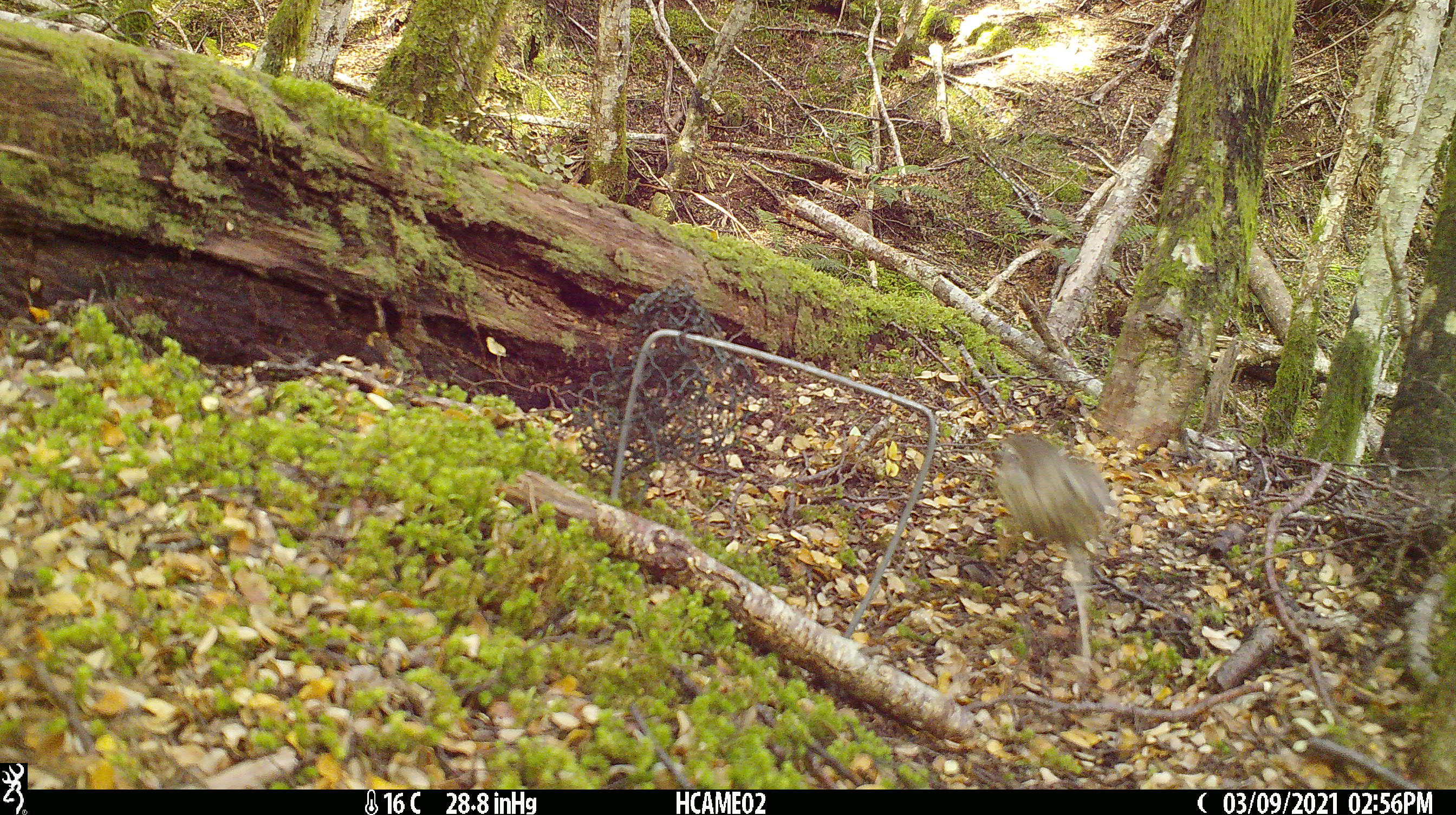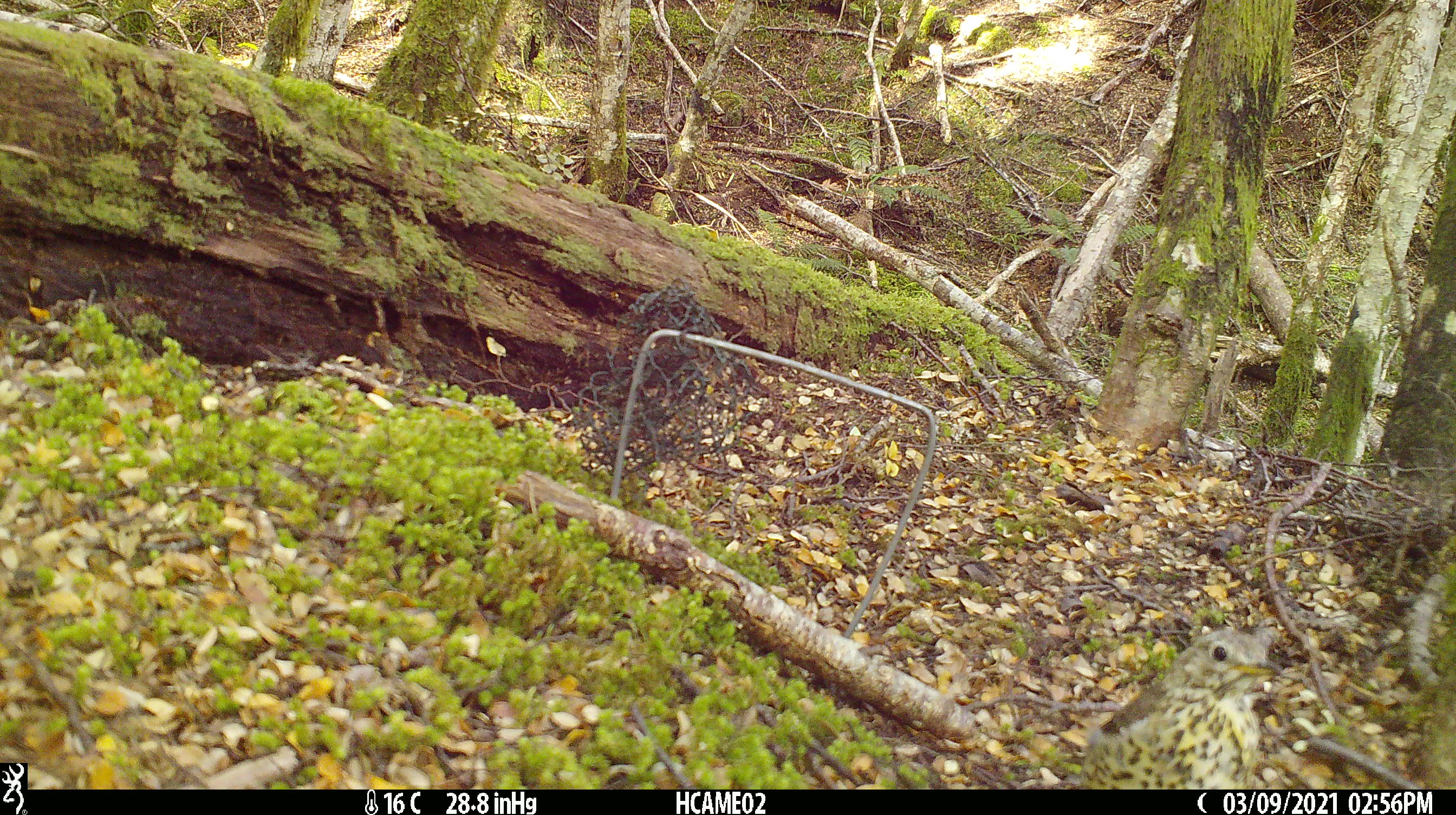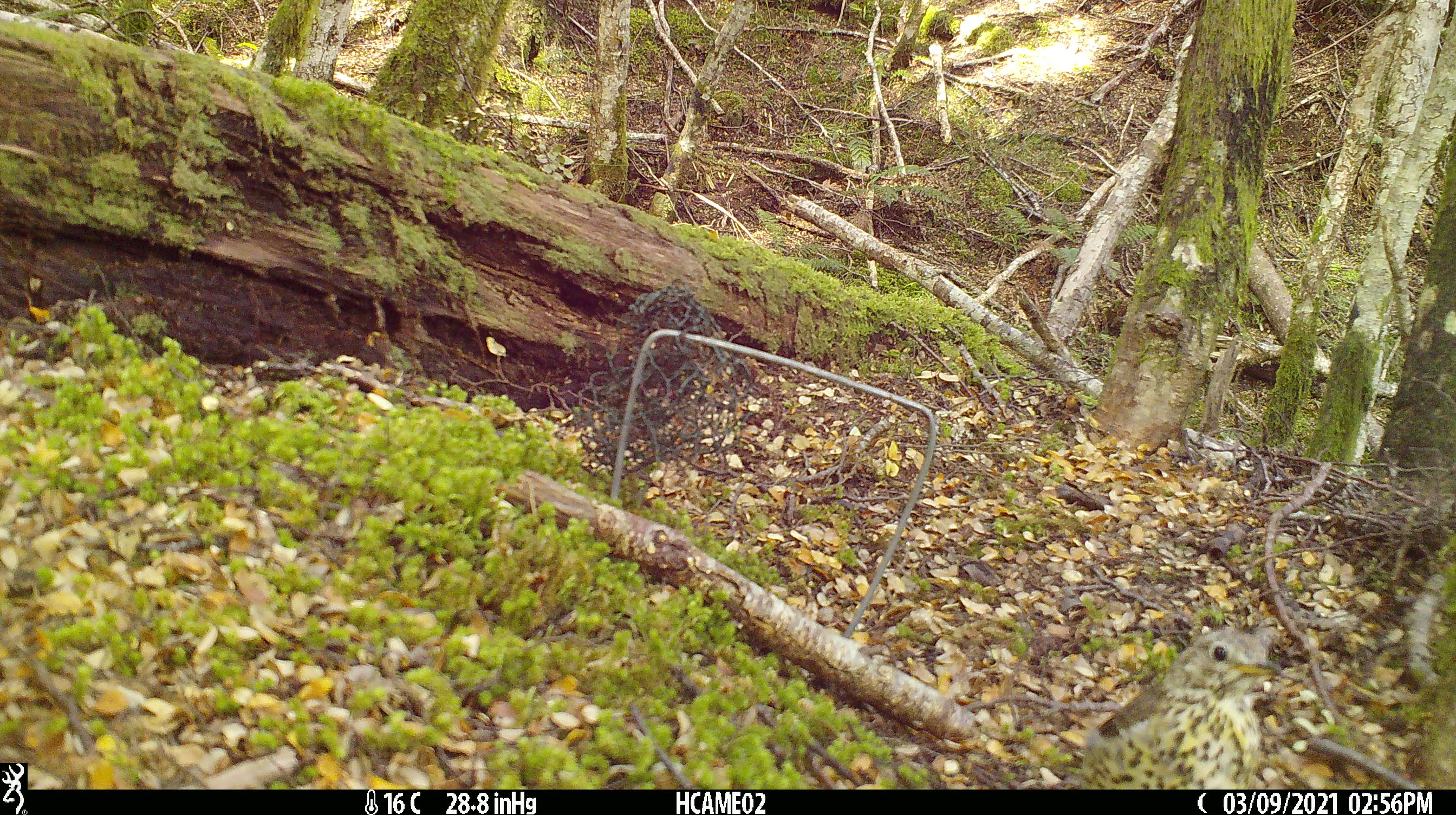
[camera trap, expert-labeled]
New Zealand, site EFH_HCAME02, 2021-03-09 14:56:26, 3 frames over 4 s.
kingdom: Animalia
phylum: Chordata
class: Aves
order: Passeriformes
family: Turdidae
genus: Turdus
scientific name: Turdus philomelos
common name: song thrush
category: thrush